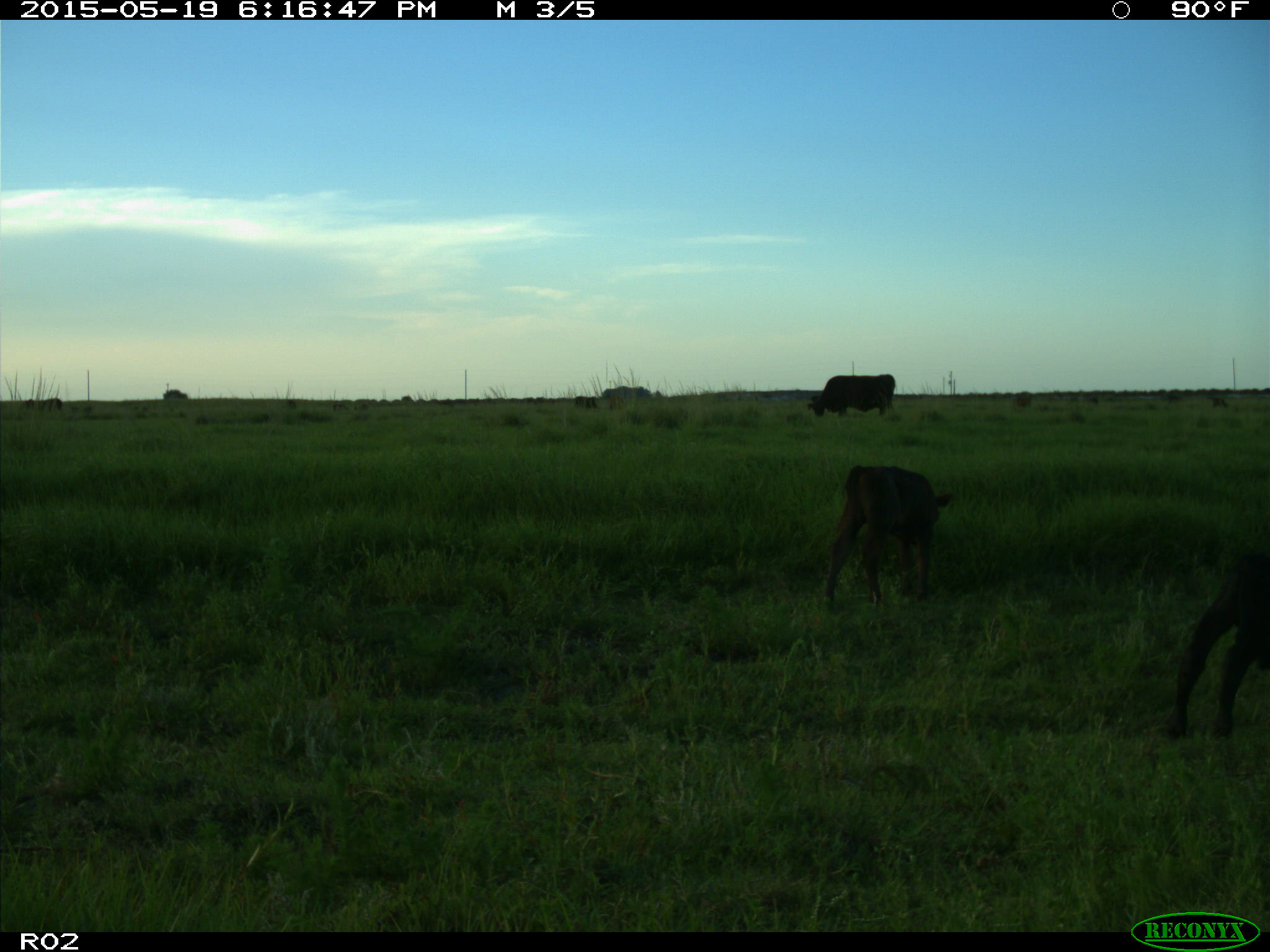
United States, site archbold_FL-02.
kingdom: Animalia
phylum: Chordata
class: Mammalia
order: Artiodactyla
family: Bovidae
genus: Bos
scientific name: Bos taurus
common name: domestic cow